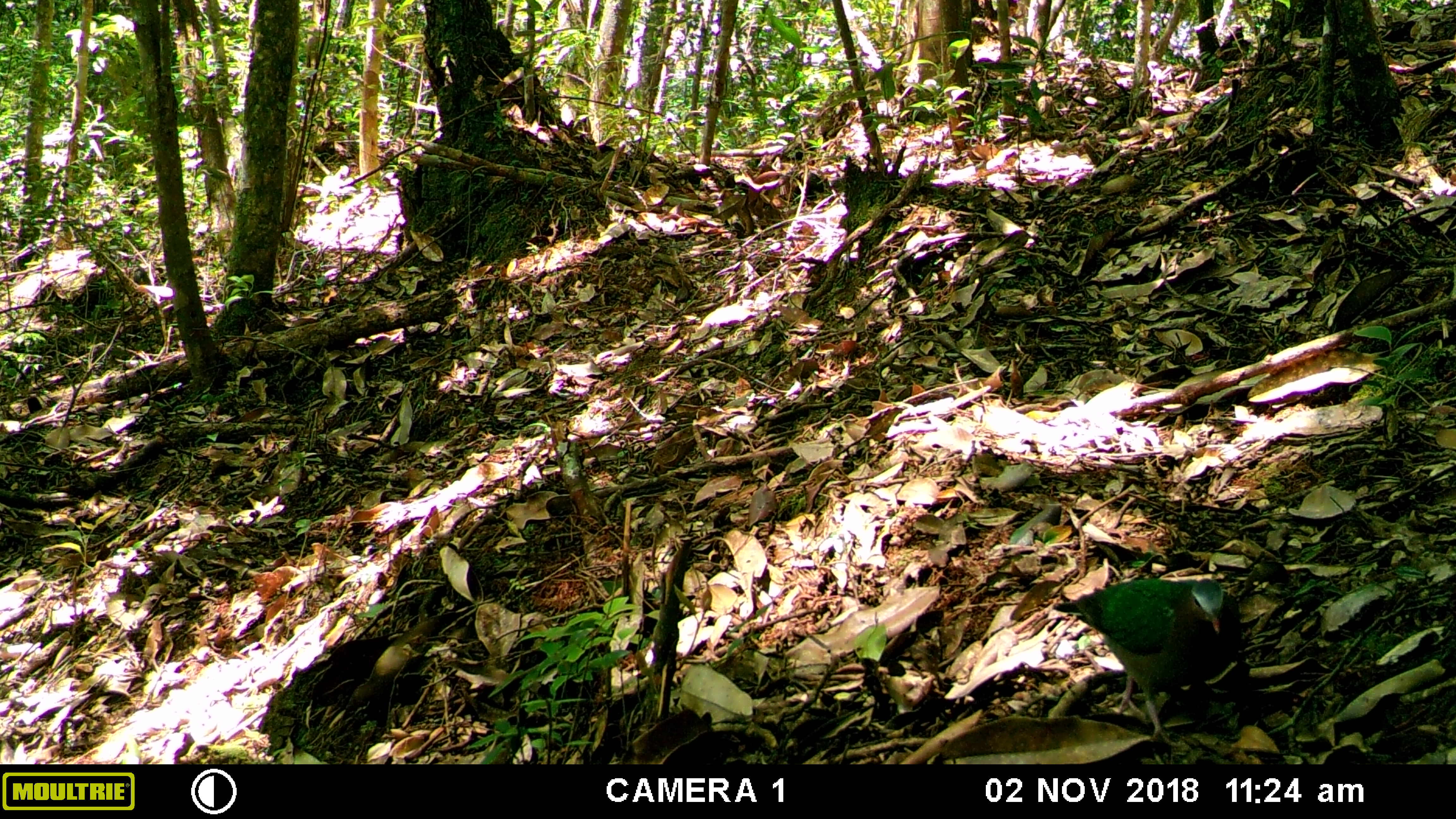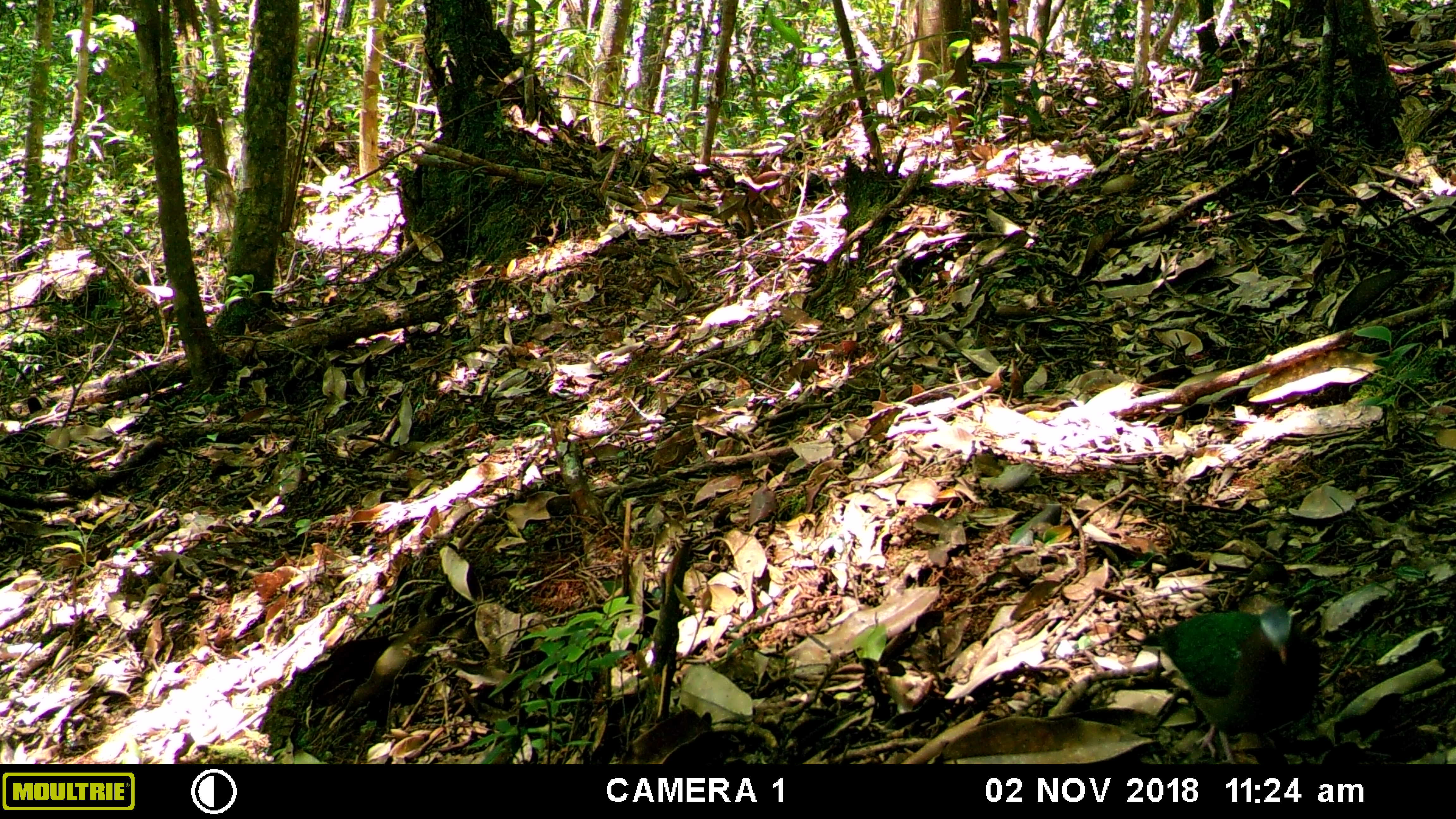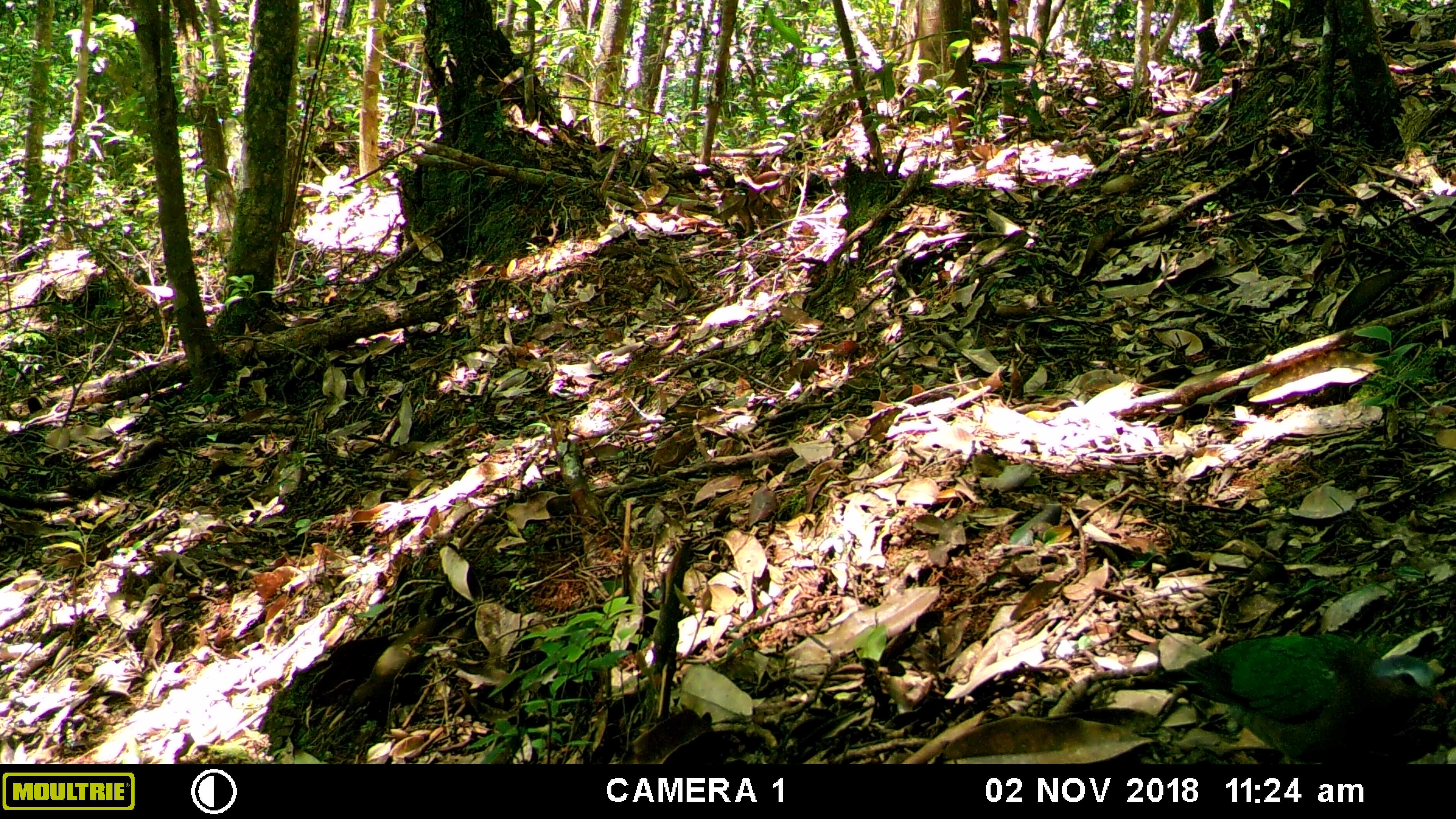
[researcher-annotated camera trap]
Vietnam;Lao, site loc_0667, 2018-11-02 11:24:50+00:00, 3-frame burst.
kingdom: Animalia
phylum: Chordata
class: Aves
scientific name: Aves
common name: bird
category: unidentified bird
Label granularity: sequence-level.